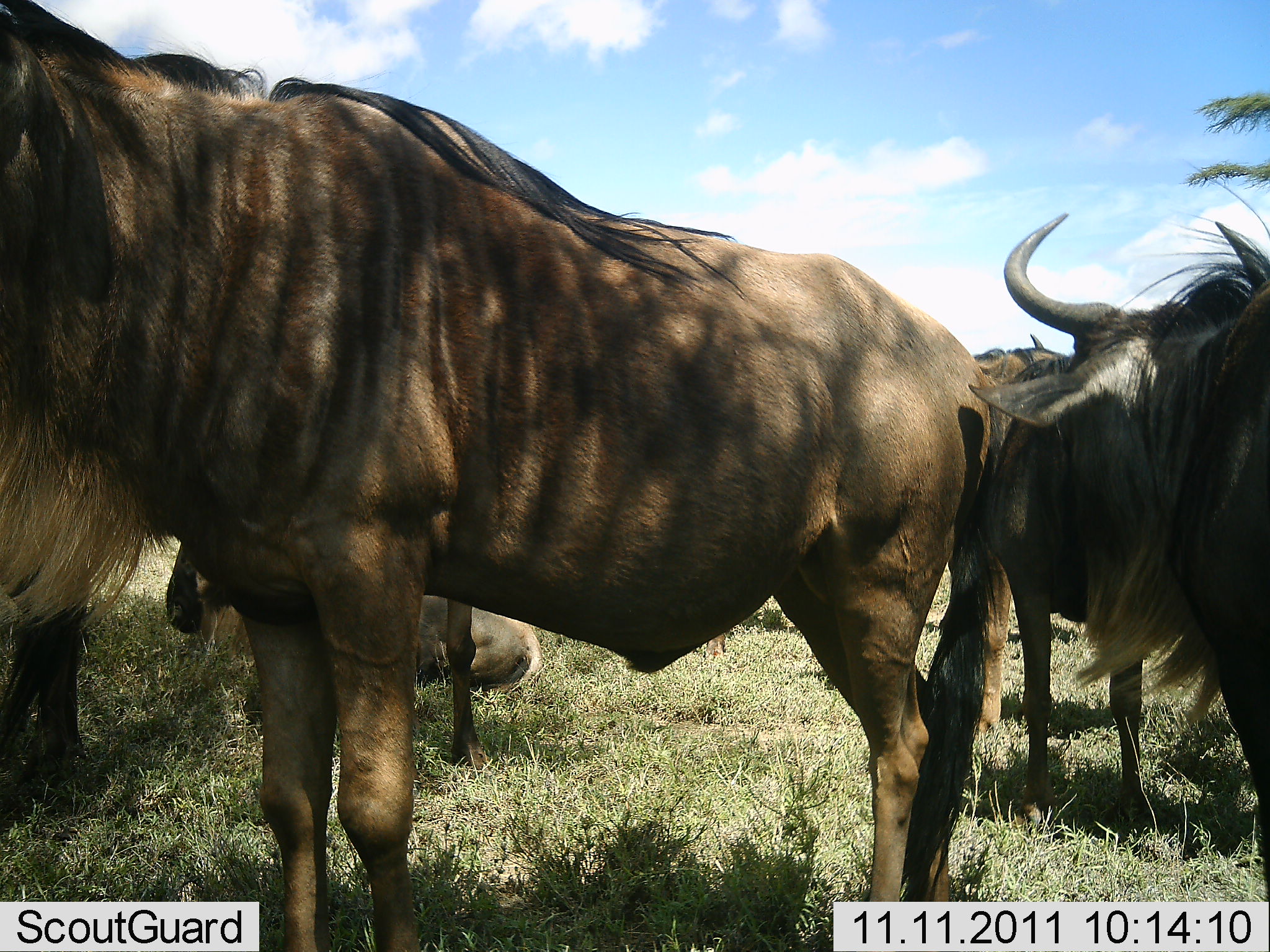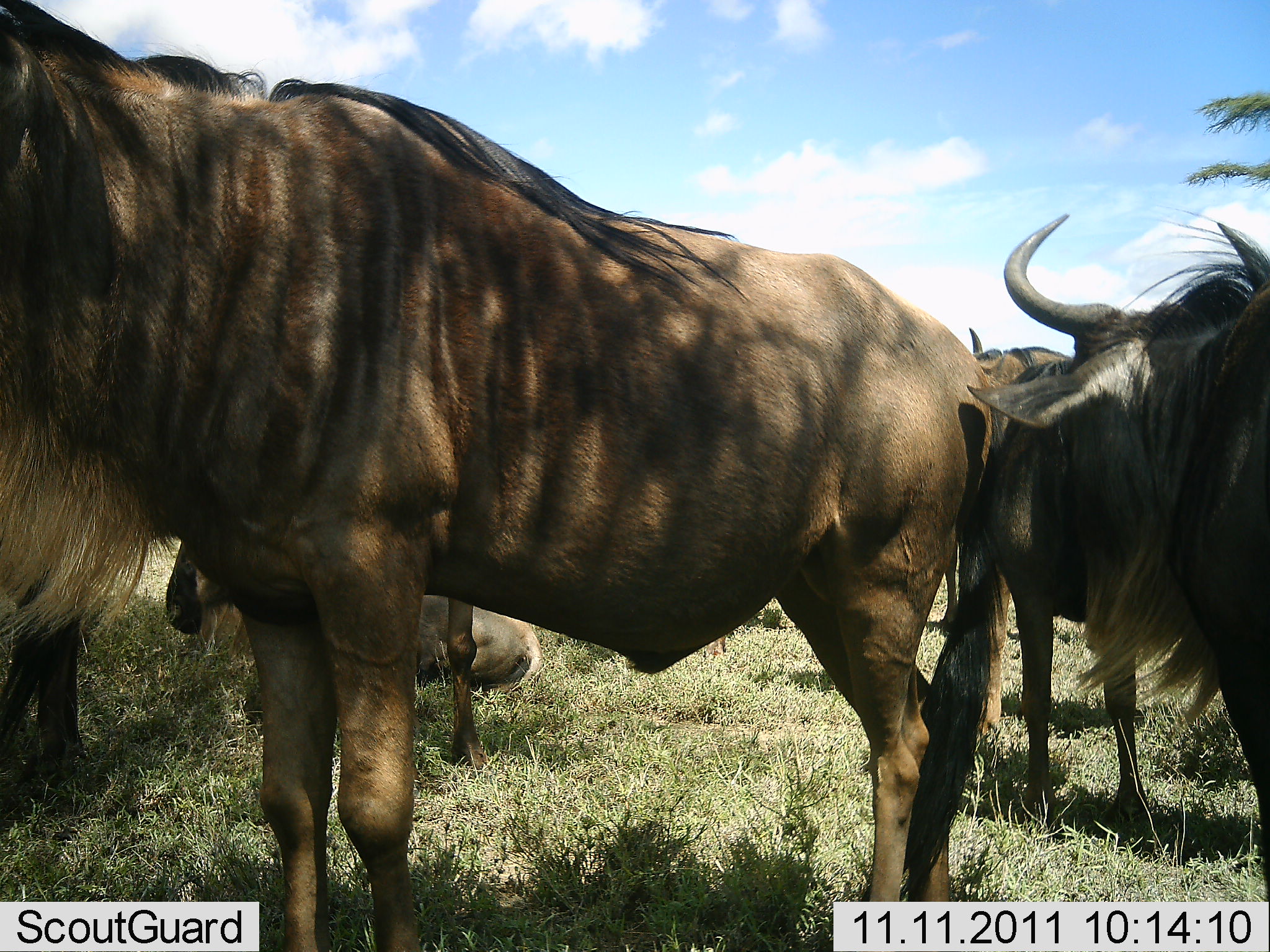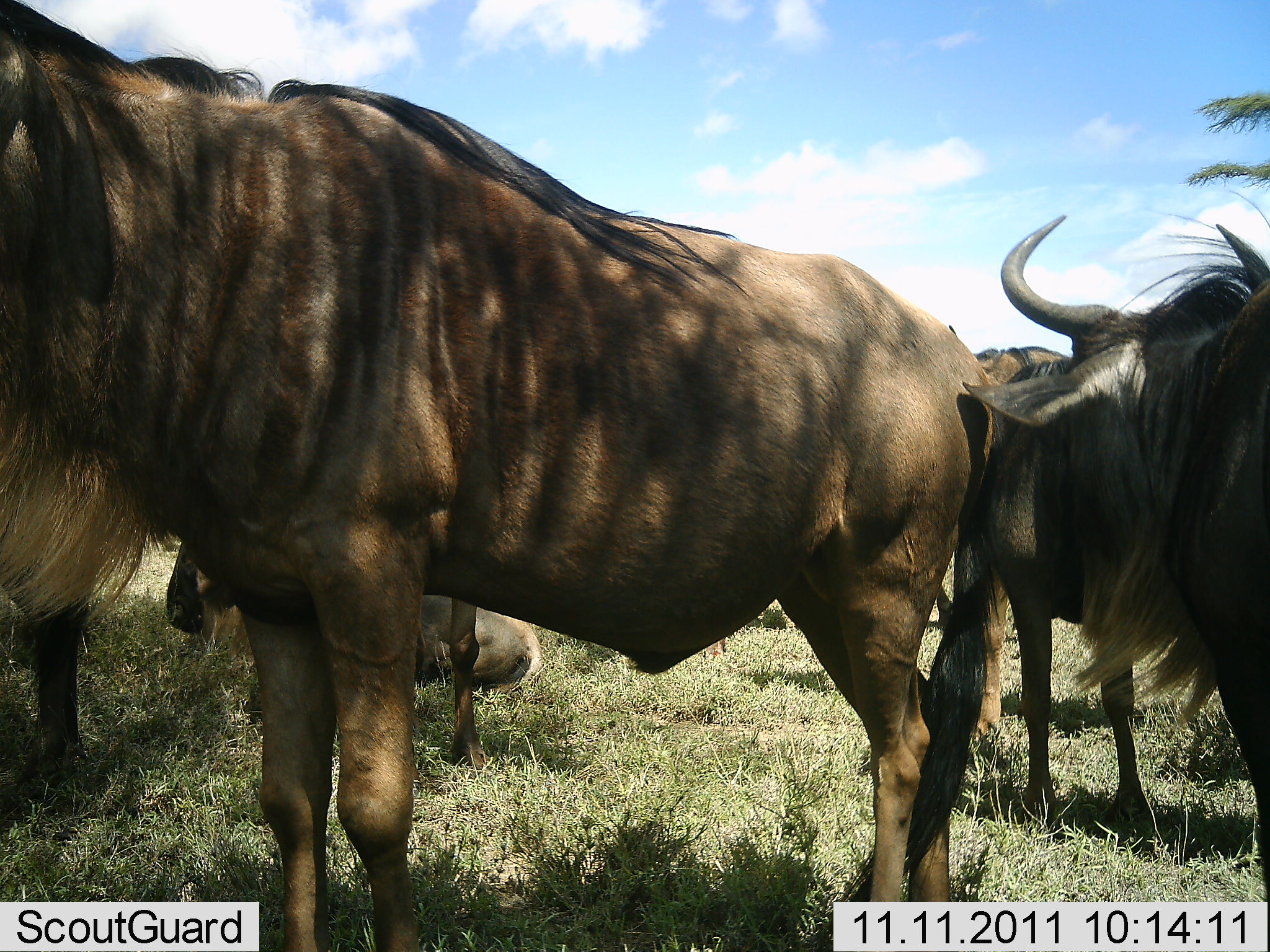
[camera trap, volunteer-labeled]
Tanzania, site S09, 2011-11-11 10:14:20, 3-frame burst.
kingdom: Animalia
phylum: Chordata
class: Mammalia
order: Artiodactyla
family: Bovidae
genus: Connochaetes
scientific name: Connochaetes taurinus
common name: blue wildebeest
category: wildebeest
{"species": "wildebeest (blue wildebeest) (Connochaetes taurinus)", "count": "5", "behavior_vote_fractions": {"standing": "100%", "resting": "73%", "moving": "0%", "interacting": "0%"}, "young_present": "0%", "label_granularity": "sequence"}